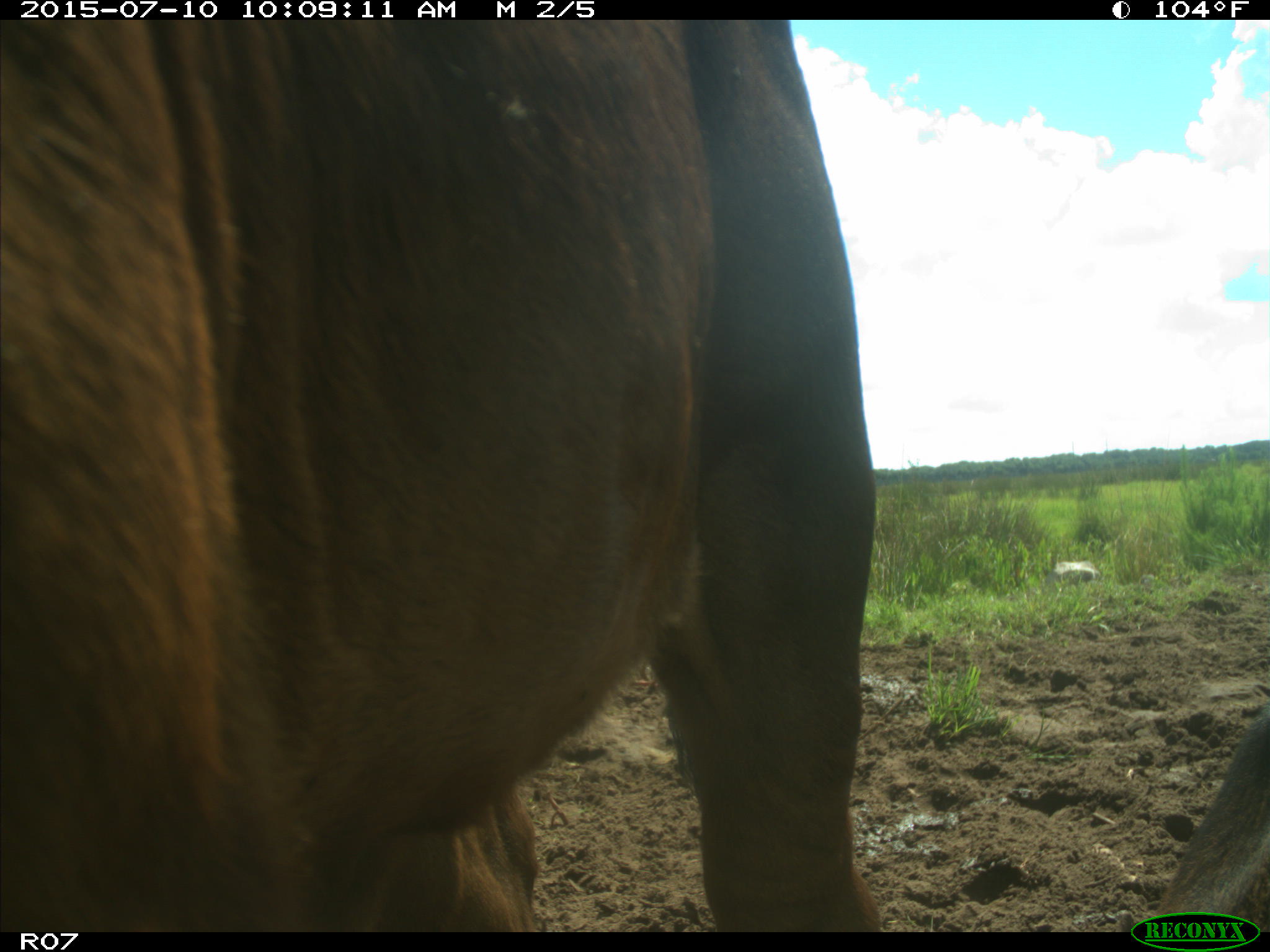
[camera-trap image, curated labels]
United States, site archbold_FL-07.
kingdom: Animalia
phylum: Chordata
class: Mammalia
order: Artiodactyla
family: Bovidae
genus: Bos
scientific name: Bos taurus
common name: domestic cow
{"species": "Bos taurus (domestic cow)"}